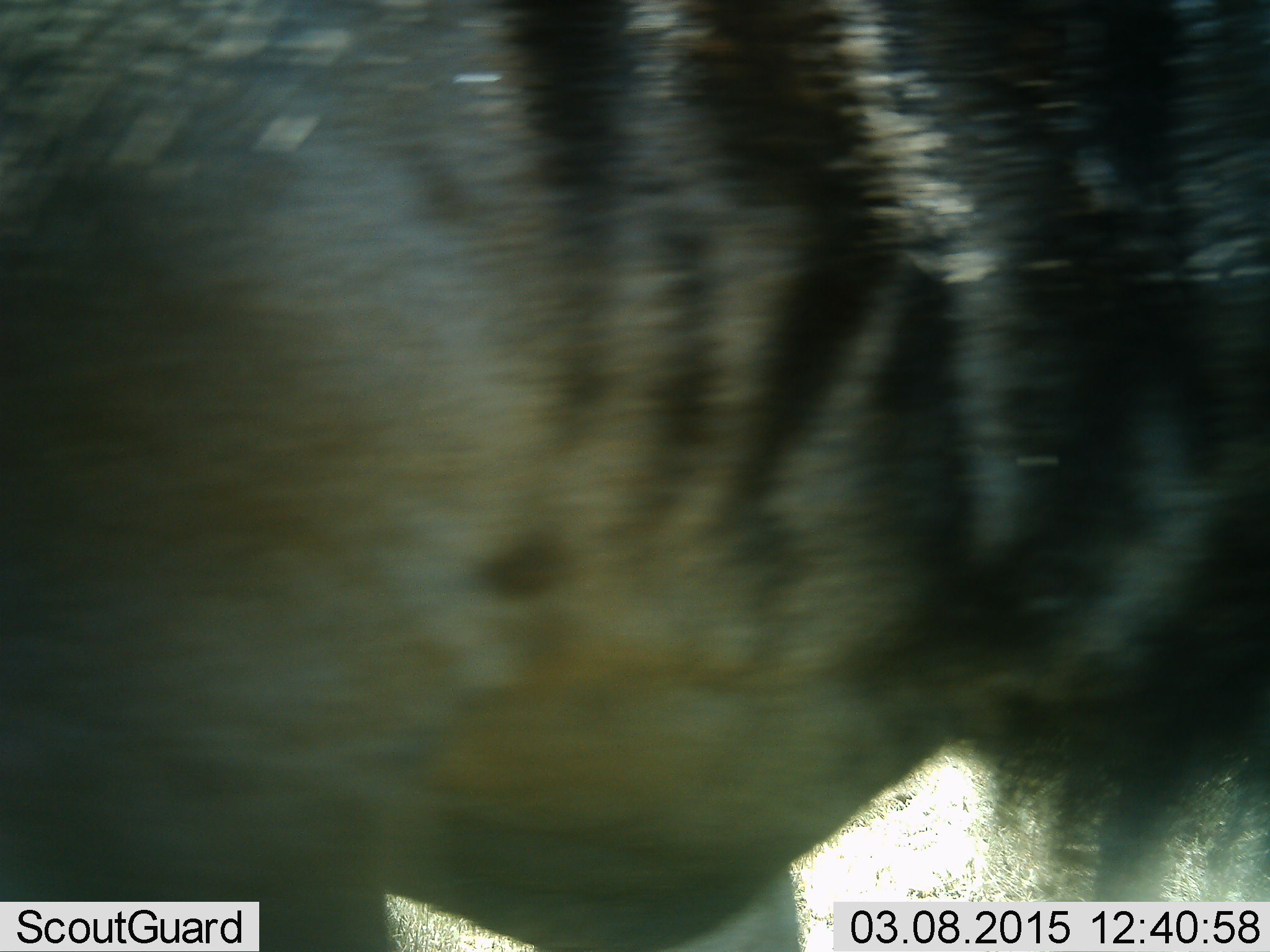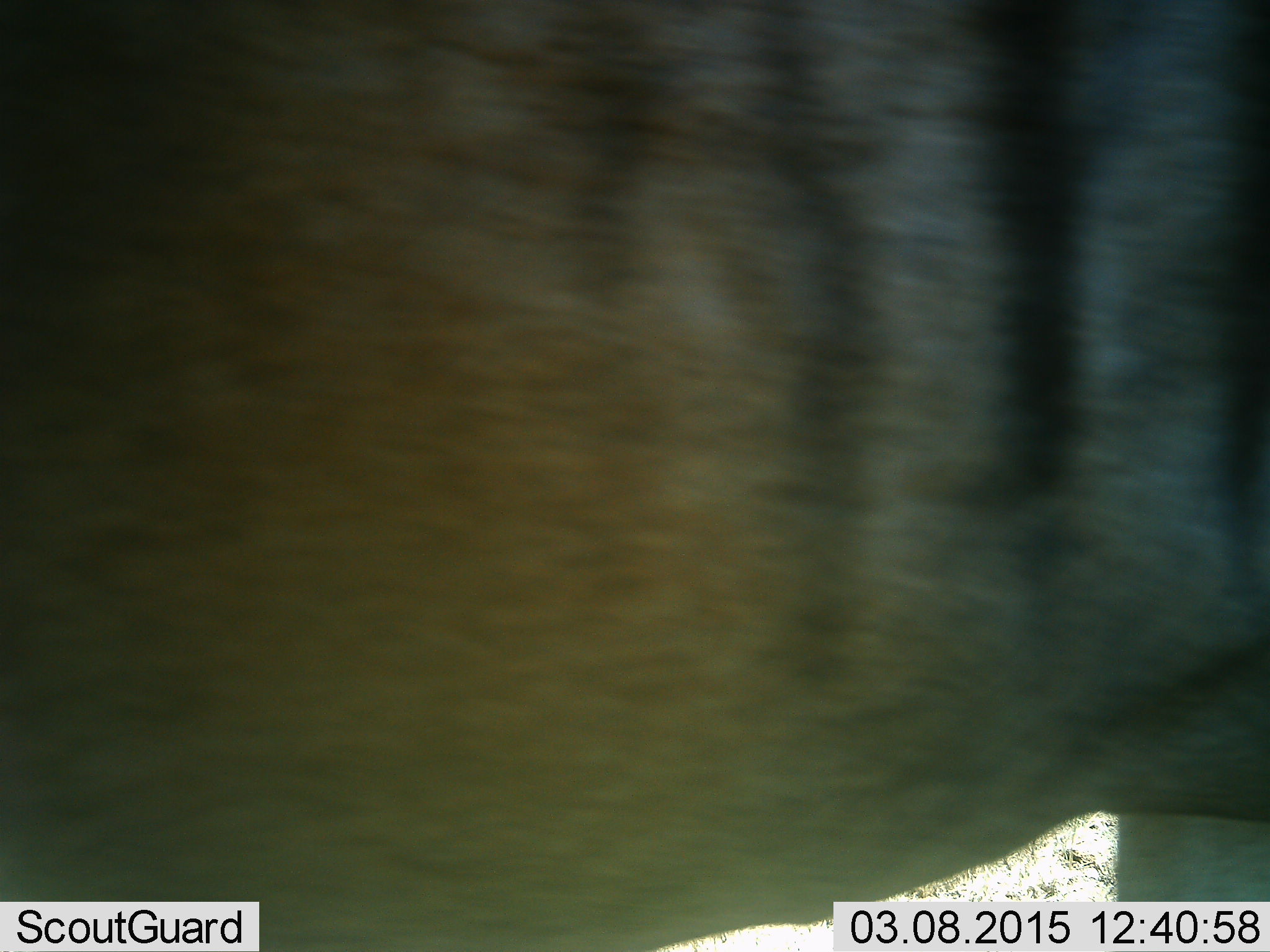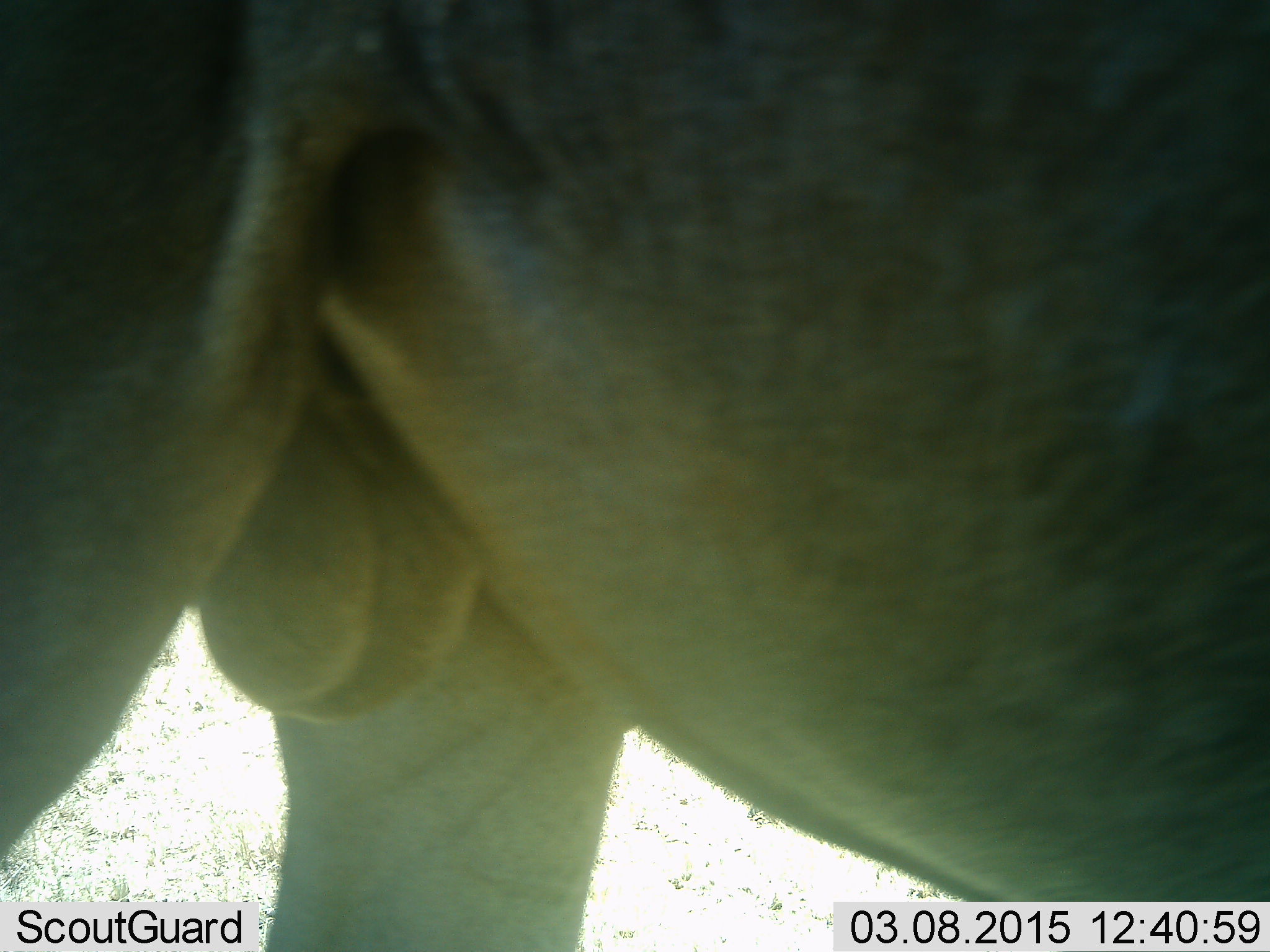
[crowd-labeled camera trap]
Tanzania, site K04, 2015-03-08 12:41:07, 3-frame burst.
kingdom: Animalia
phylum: Chordata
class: Mammalia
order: Artiodactyla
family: Bovidae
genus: Connochaetes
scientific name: Connochaetes taurinus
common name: blue wildebeest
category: wildebeest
Wildebeest (blue wildebeest) (Connochaetes taurinus), count 1. Behavior (volunteer vote fractions): standing 60%, resting 0%, moving 50%, interacting 0%. Young present (vote fraction): 0%. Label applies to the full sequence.